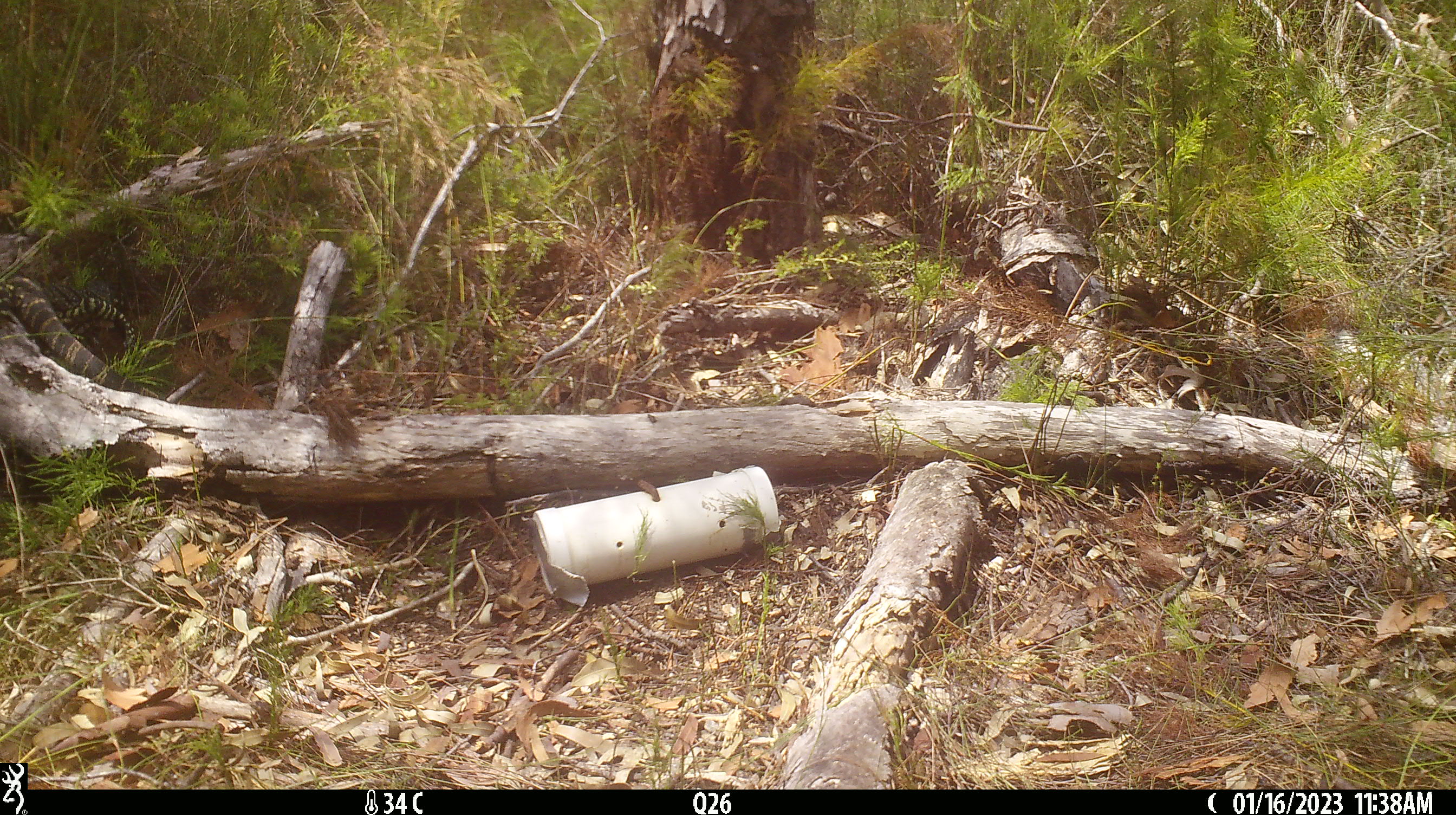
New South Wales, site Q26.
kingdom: Animalia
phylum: Chordata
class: Reptilia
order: Squamata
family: Varanidae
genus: Varanus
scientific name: Varanus varius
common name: lace monitor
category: goanna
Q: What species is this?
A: Goanna (lace monitor) (Varanus varius).